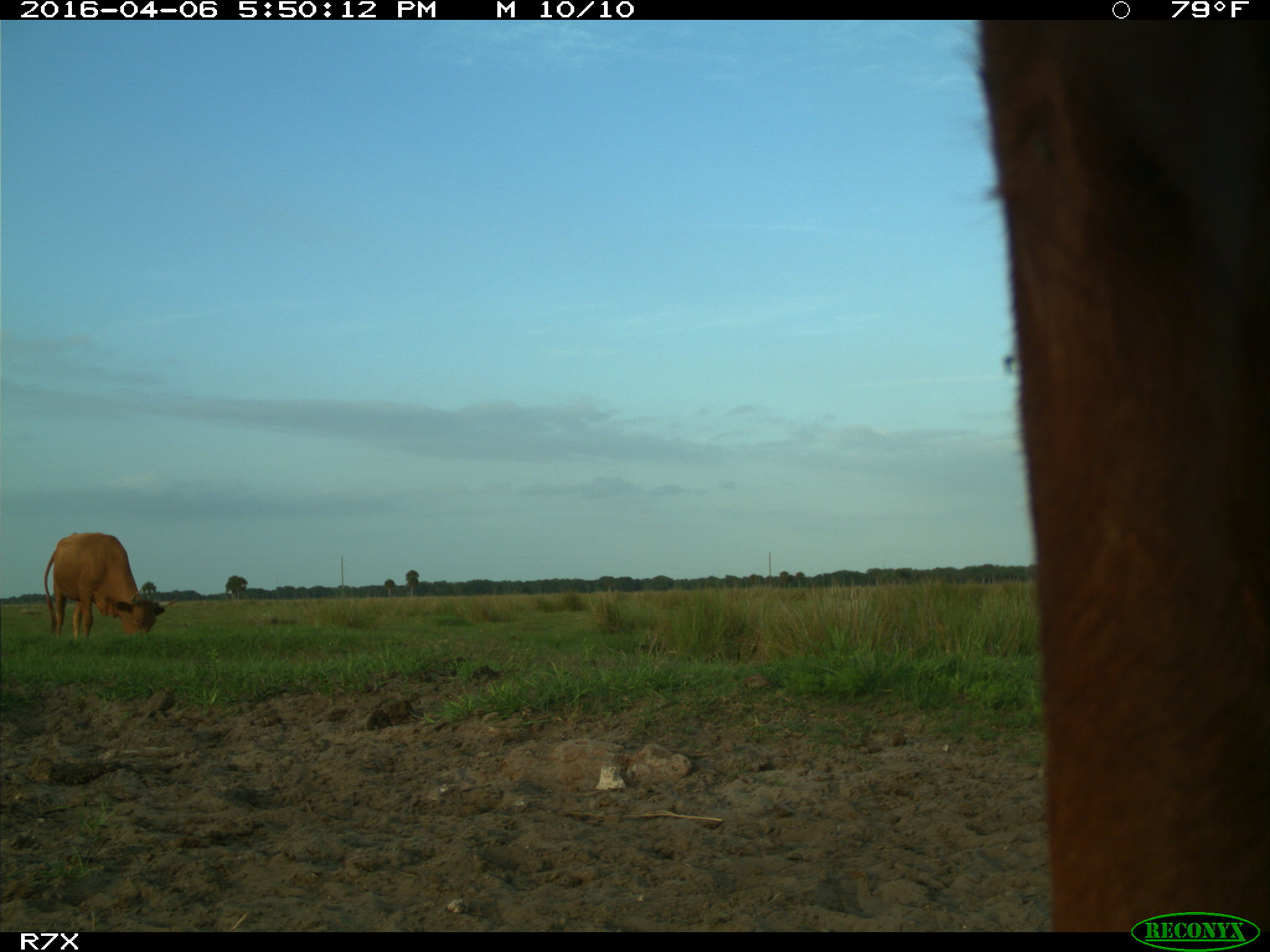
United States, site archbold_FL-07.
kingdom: Animalia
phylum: Chordata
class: Mammalia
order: Artiodactyla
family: Bovidae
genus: Bos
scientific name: Bos taurus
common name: domestic cow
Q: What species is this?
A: Bos taurus (domestic cow).